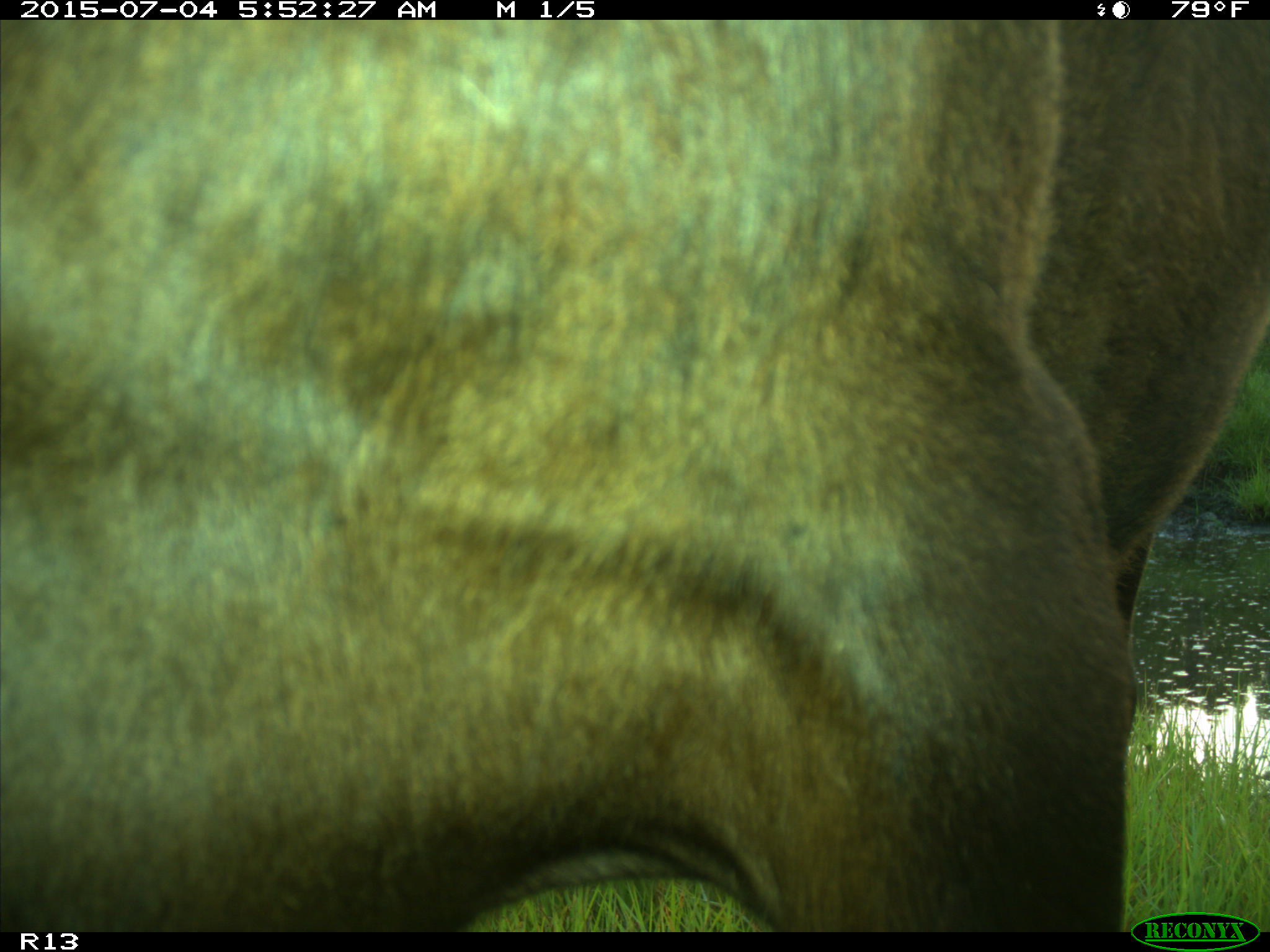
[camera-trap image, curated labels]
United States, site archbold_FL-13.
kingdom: Animalia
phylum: Chordata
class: Mammalia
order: Artiodactyla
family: Bovidae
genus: Bos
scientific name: Bos taurus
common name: domestic cow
Bos taurus (domestic cow).